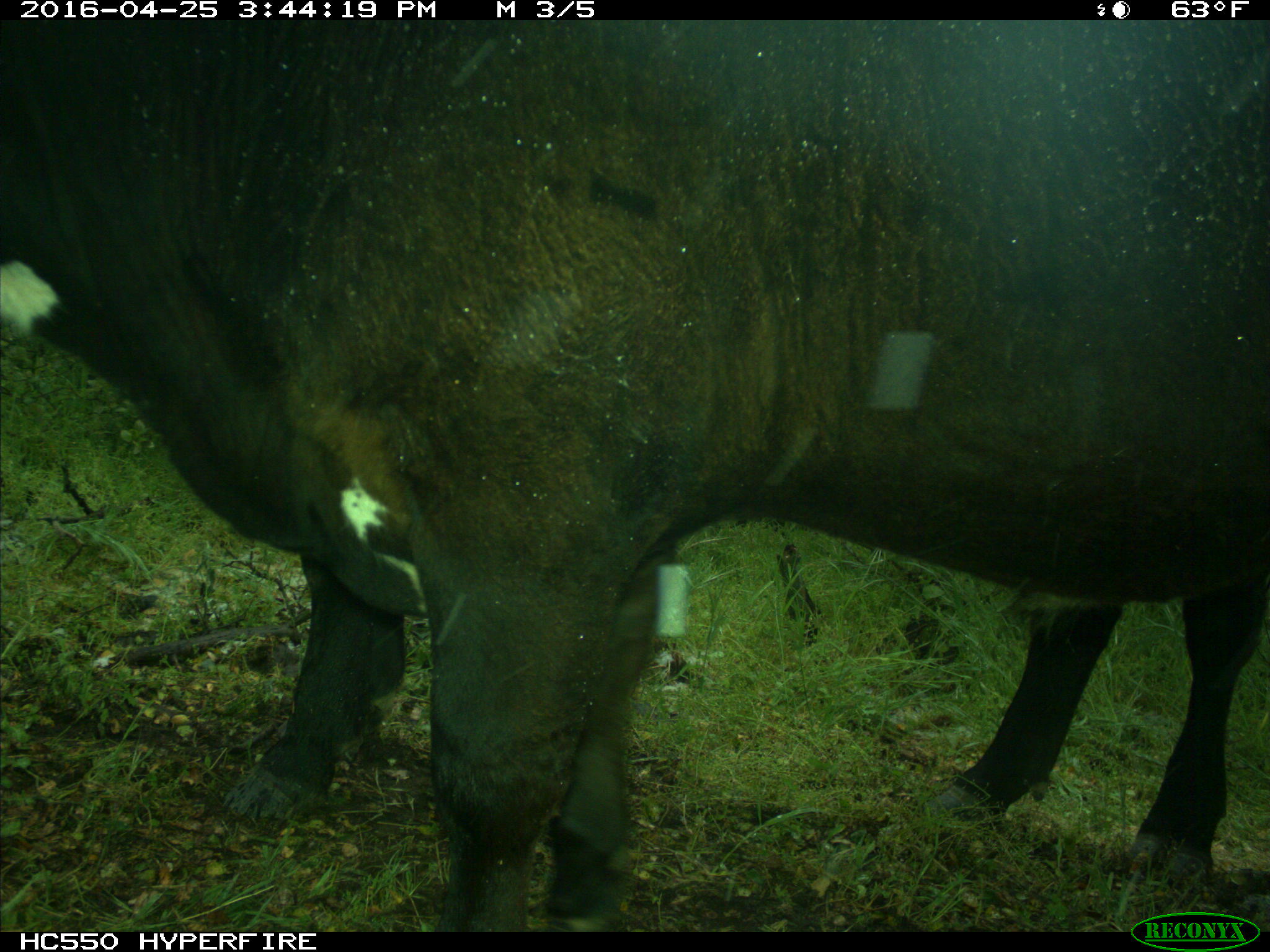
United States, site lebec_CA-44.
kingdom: Animalia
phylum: Chordata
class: Mammalia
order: Artiodactyla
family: Bovidae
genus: Bos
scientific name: Bos taurus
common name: domestic cow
Bos taurus (domestic cow).